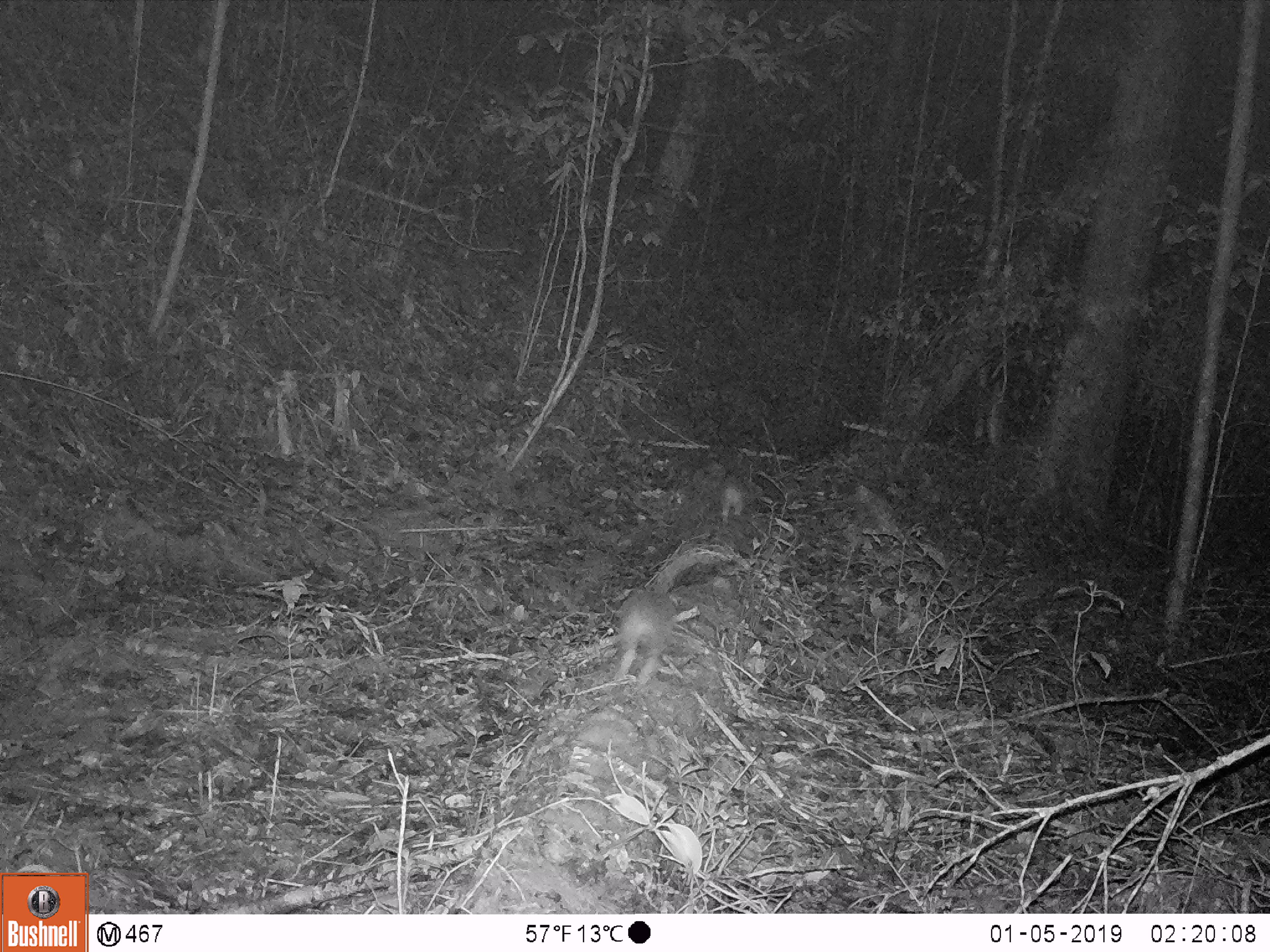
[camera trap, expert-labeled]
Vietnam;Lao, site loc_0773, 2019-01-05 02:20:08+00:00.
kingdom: Animalia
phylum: Chordata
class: Mammalia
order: Carnivora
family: Mustelidae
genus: Melogale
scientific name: Melogale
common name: ferret badger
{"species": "ferret badger (Melogale)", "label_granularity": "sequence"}